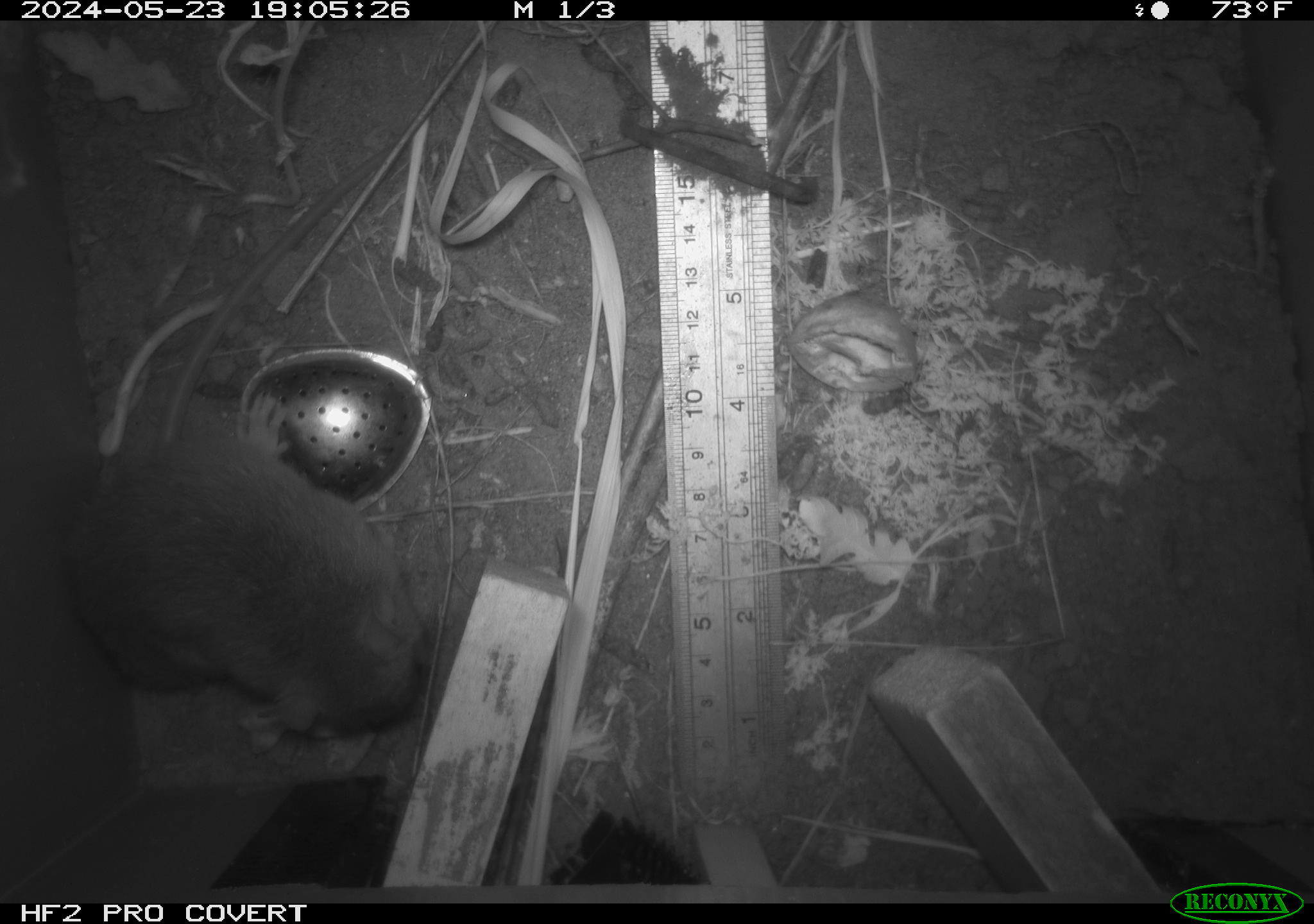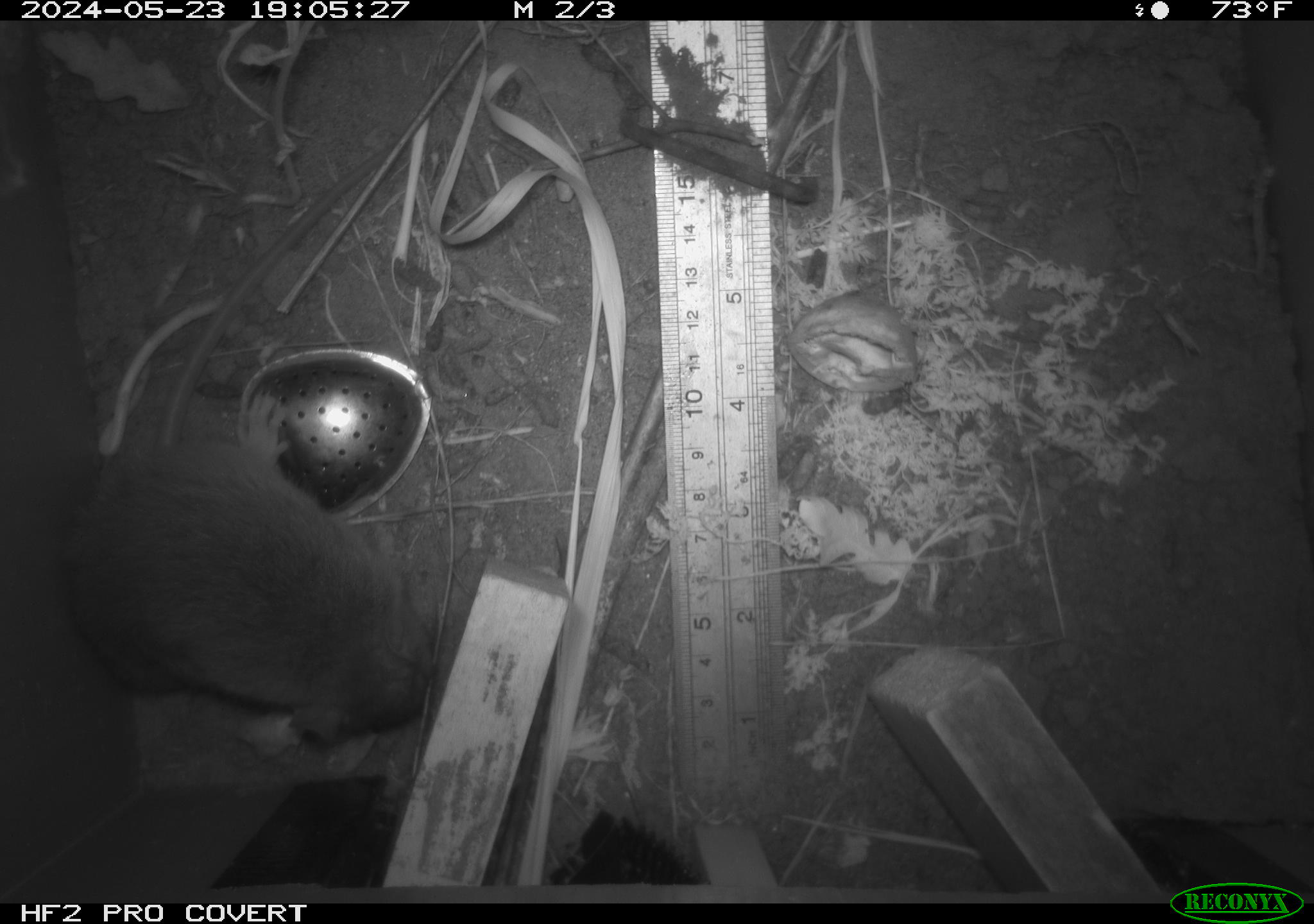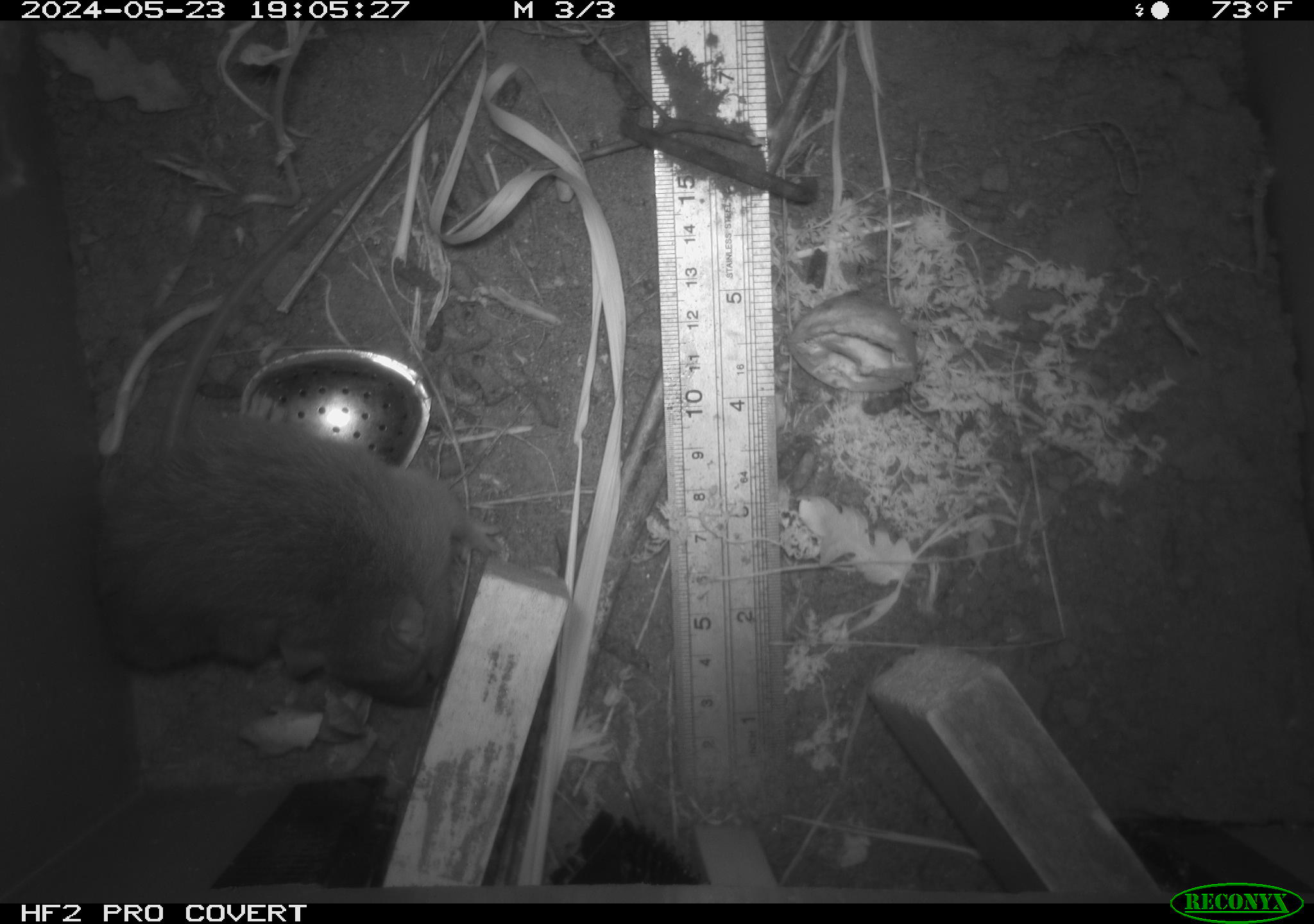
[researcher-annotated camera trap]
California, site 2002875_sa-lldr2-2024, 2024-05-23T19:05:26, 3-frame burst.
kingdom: Animalia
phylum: Chordata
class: Mammalia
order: Rodentia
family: Muridae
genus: Rattus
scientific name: Rattus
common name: rat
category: rattus species